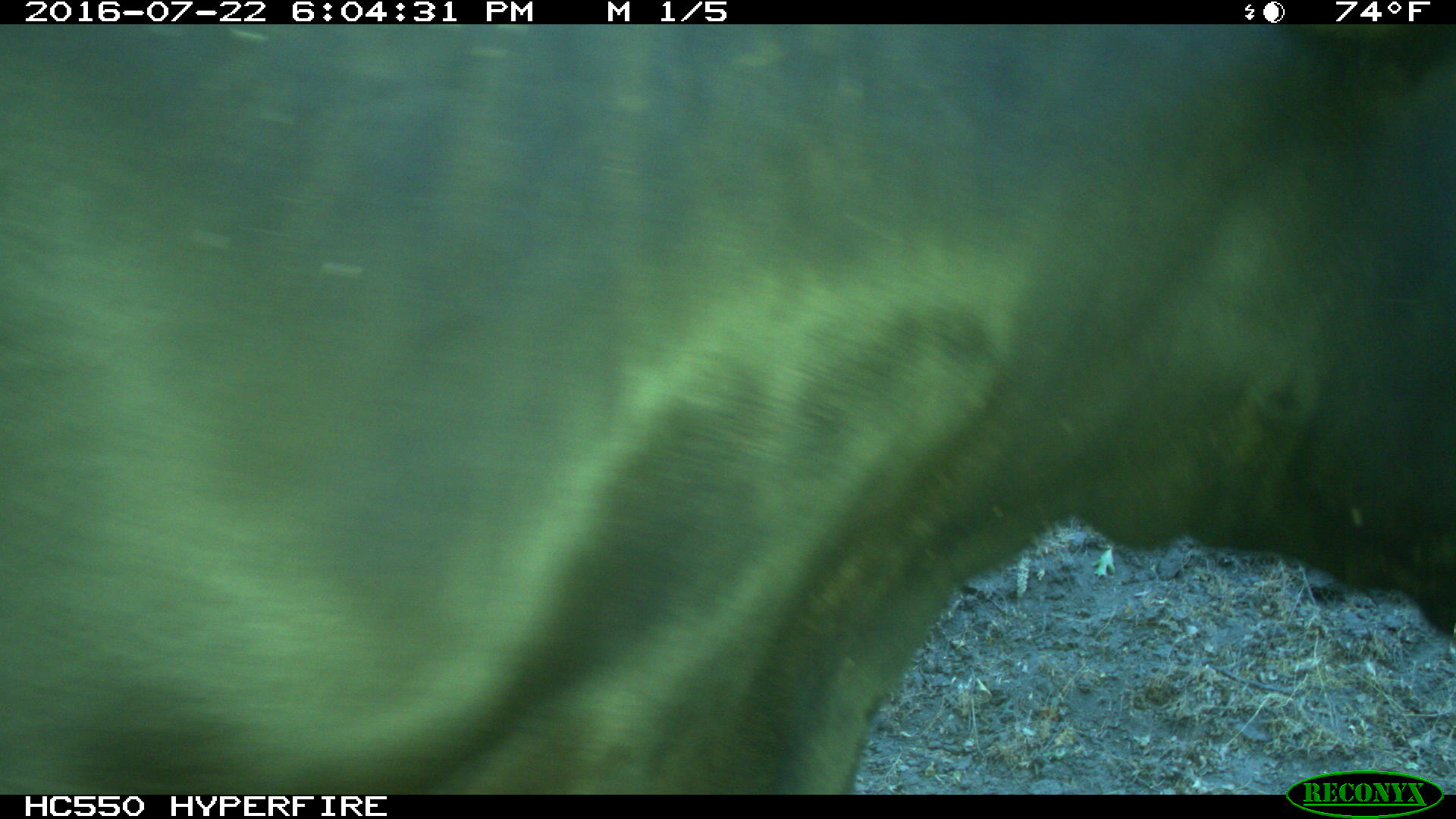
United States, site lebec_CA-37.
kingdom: Animalia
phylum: Chordata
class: Mammalia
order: Artiodactyla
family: Bovidae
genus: Bos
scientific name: Bos taurus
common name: domestic cow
Bos taurus (domestic cow).